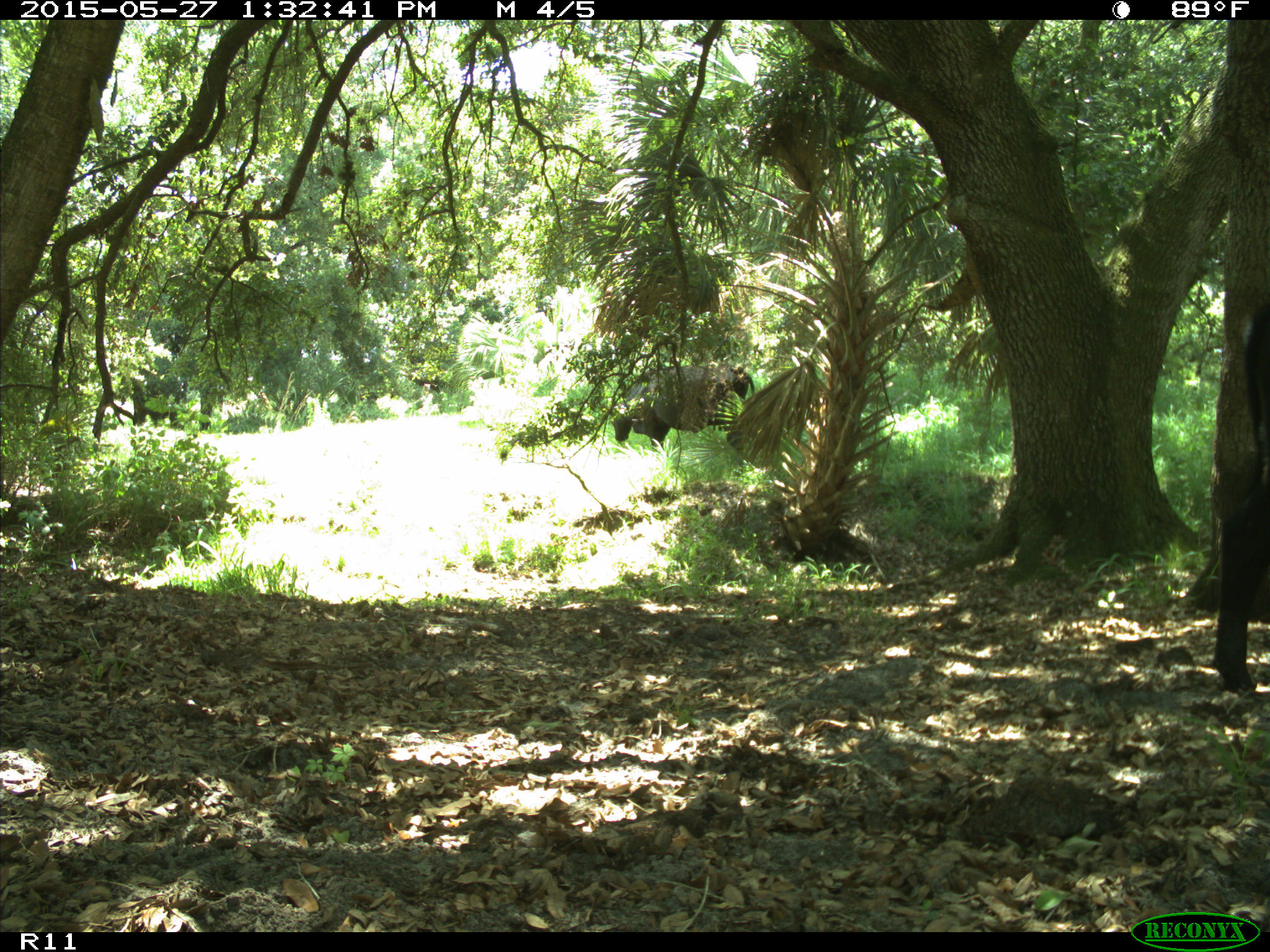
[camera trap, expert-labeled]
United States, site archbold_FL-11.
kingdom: Animalia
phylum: Chordata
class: Mammalia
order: Artiodactyla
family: Bovidae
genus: Bos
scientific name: Bos taurus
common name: domestic cow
Bos taurus (domestic cow).